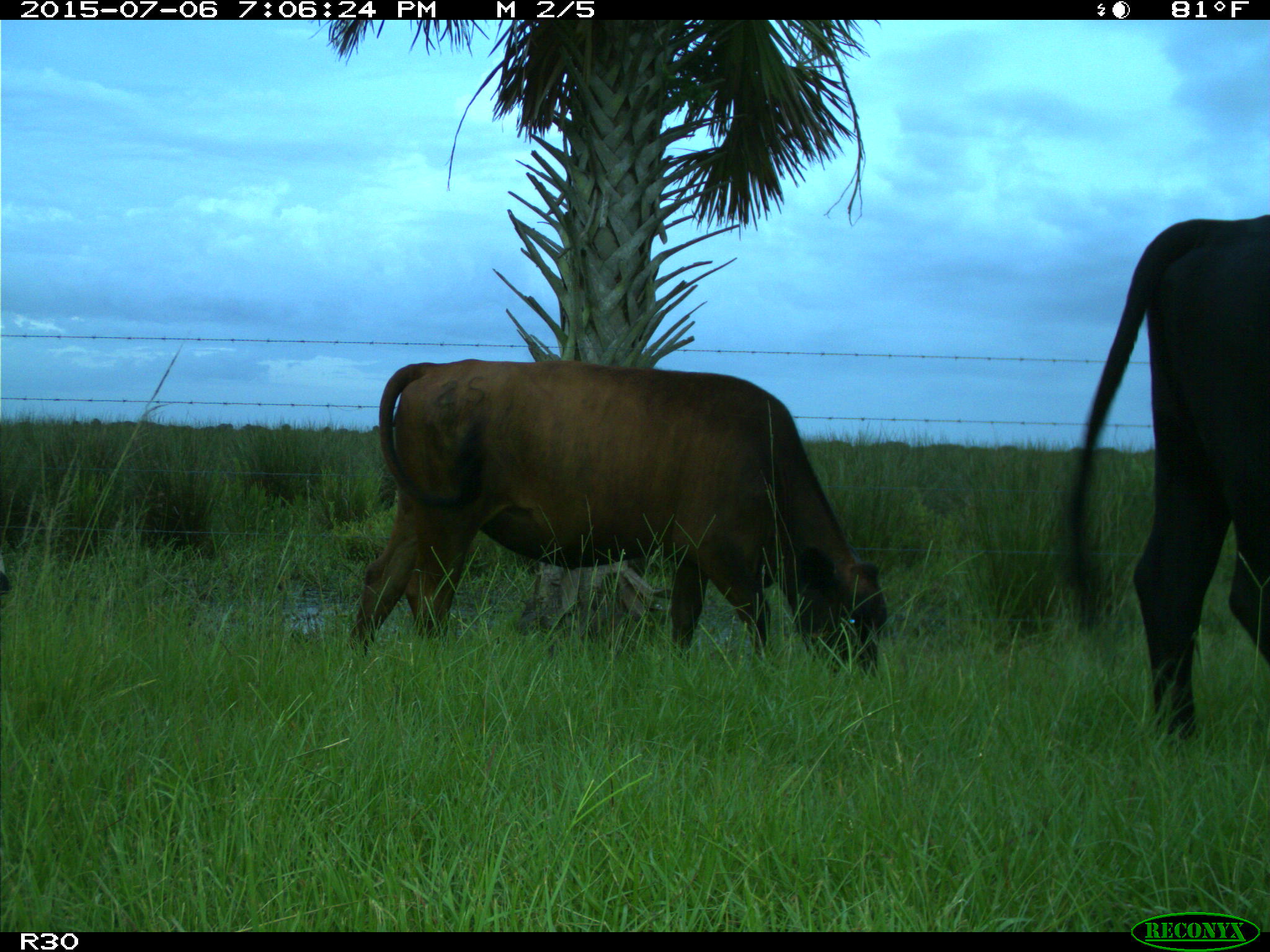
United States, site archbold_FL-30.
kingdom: Animalia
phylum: Chordata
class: Mammalia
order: Artiodactyla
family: Bovidae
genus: Bos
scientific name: Bos taurus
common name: domestic cow